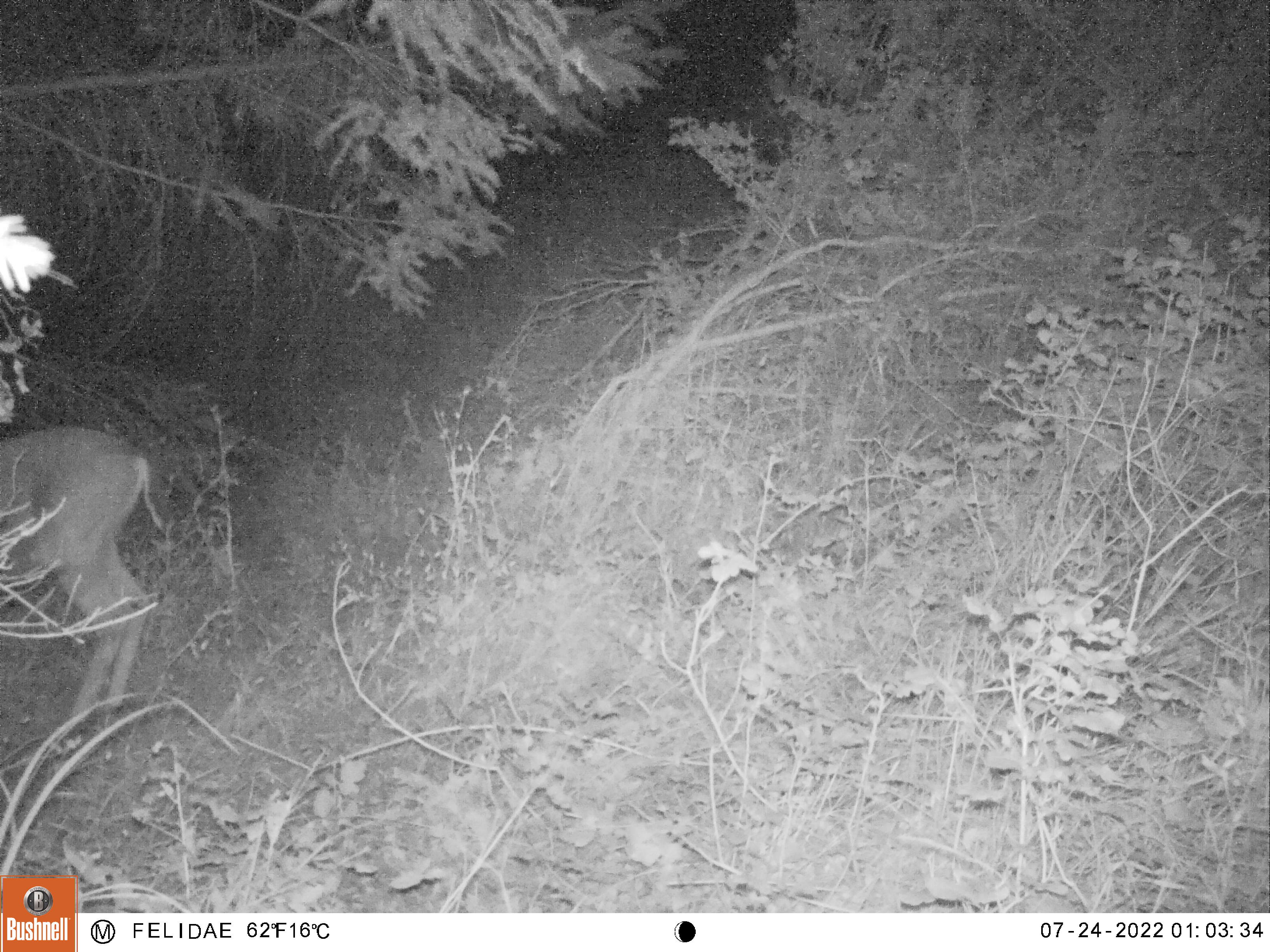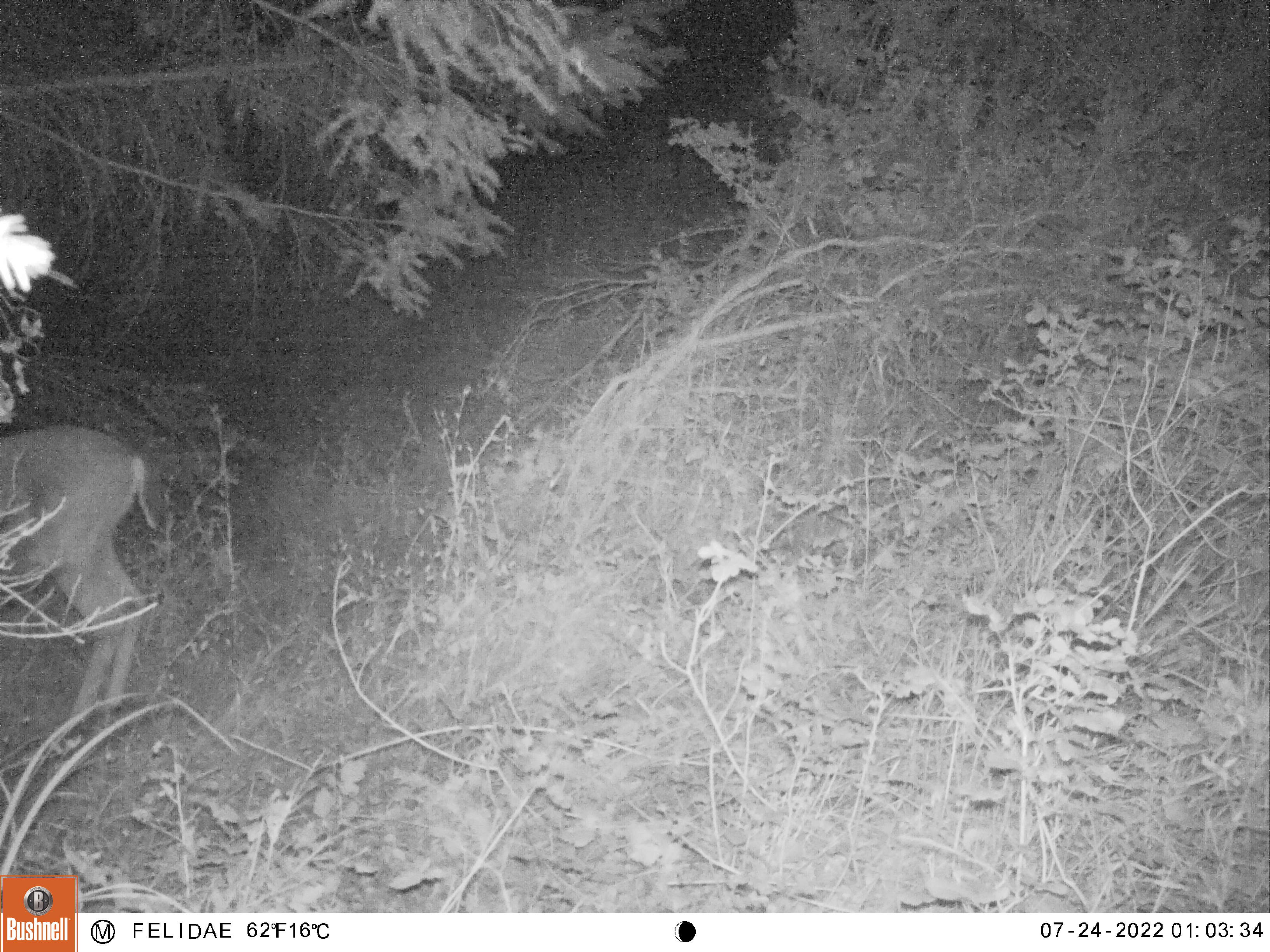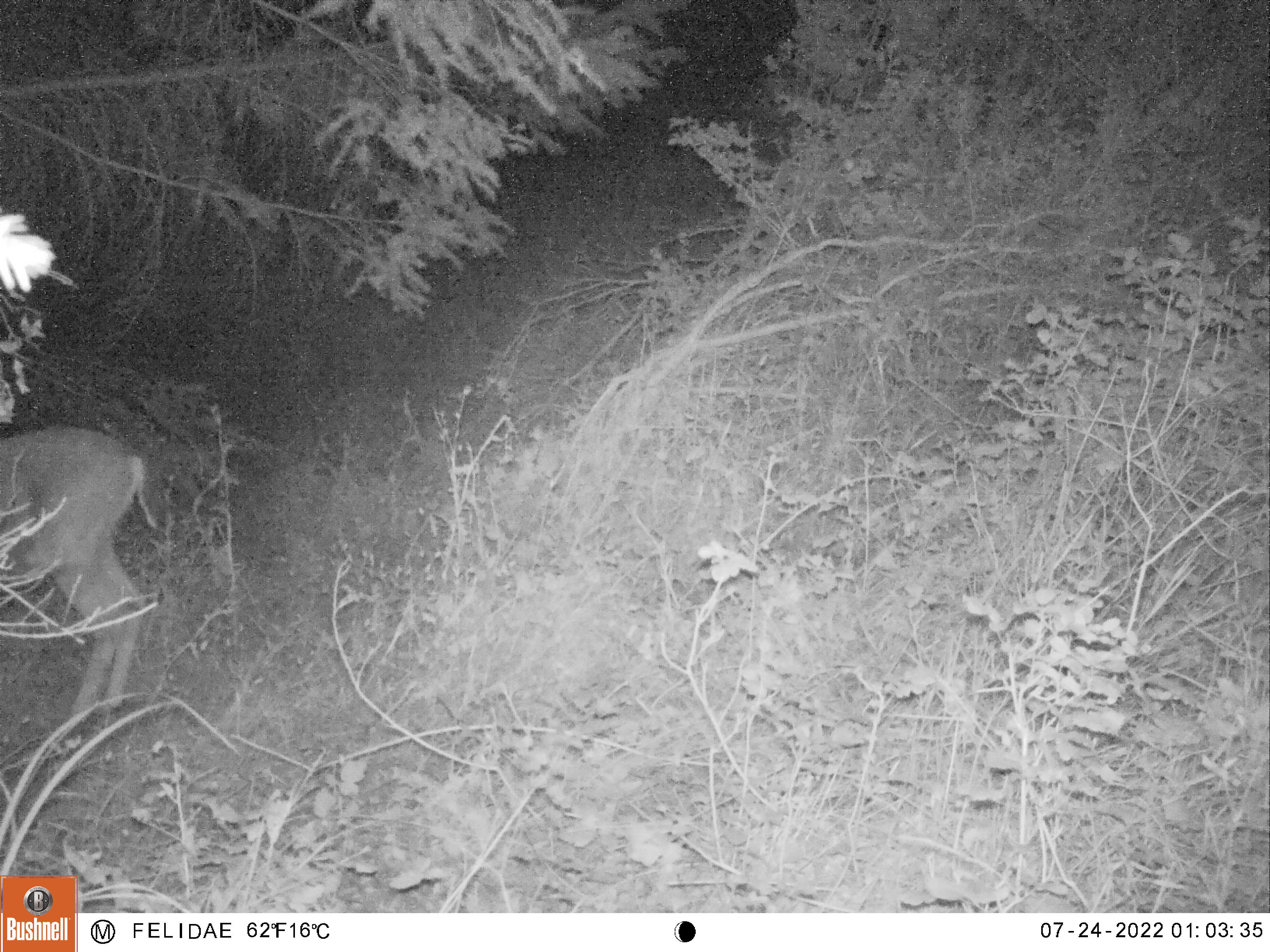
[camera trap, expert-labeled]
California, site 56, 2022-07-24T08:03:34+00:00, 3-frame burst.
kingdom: Animalia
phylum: Chordata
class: Mammalia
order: Artiodactyla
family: Cervidae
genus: Odocoileus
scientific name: Odocoileus hemionus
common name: mule deer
Mule deer (Odocoileus hemionus).